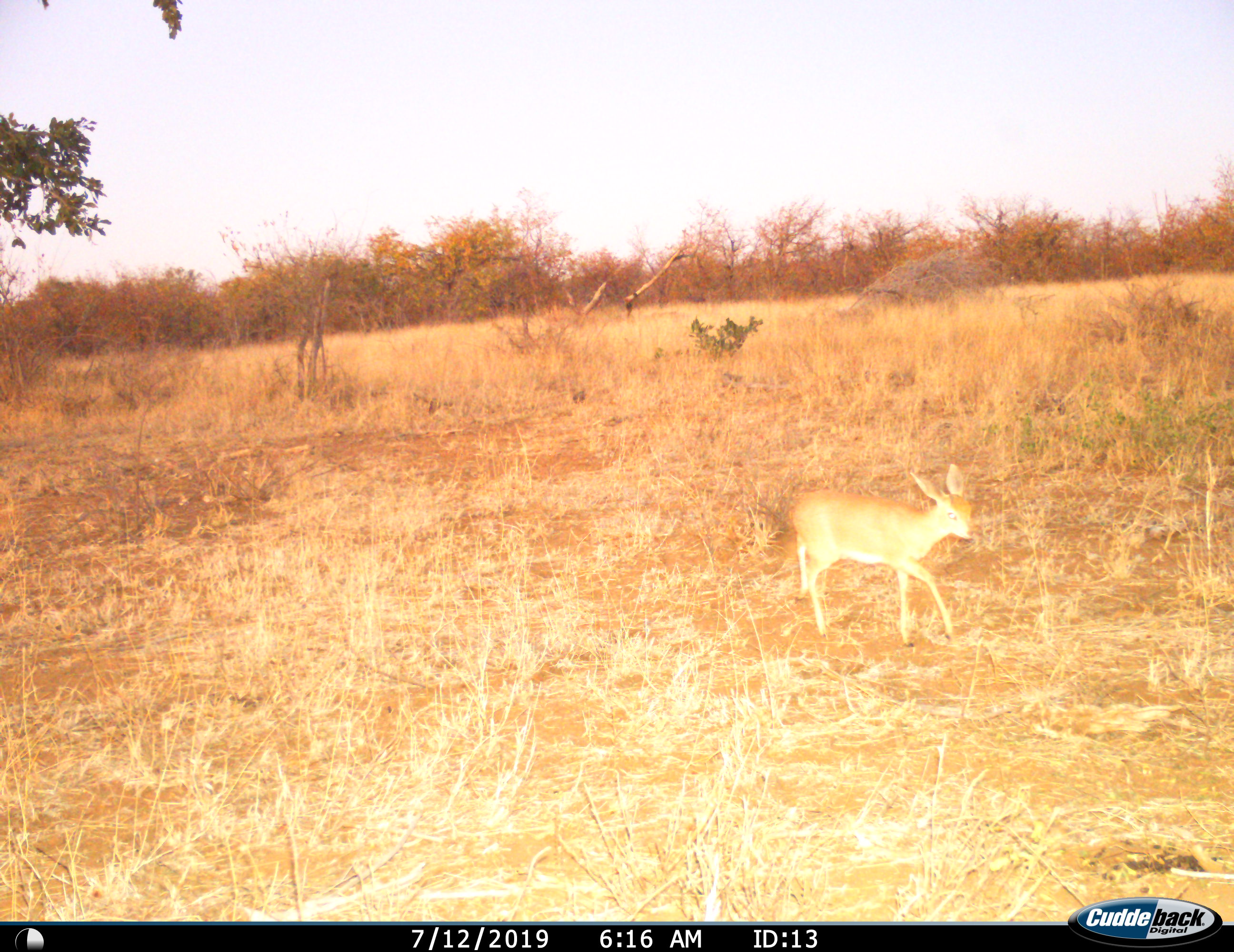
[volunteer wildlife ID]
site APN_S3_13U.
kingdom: Animalia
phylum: Chordata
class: Mammalia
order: Artiodactyla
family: Bovidae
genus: Raphicerus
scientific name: Raphicerus campestris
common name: steenbok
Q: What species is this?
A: Steenbok (Raphicerus campestris).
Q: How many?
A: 1.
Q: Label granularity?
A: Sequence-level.